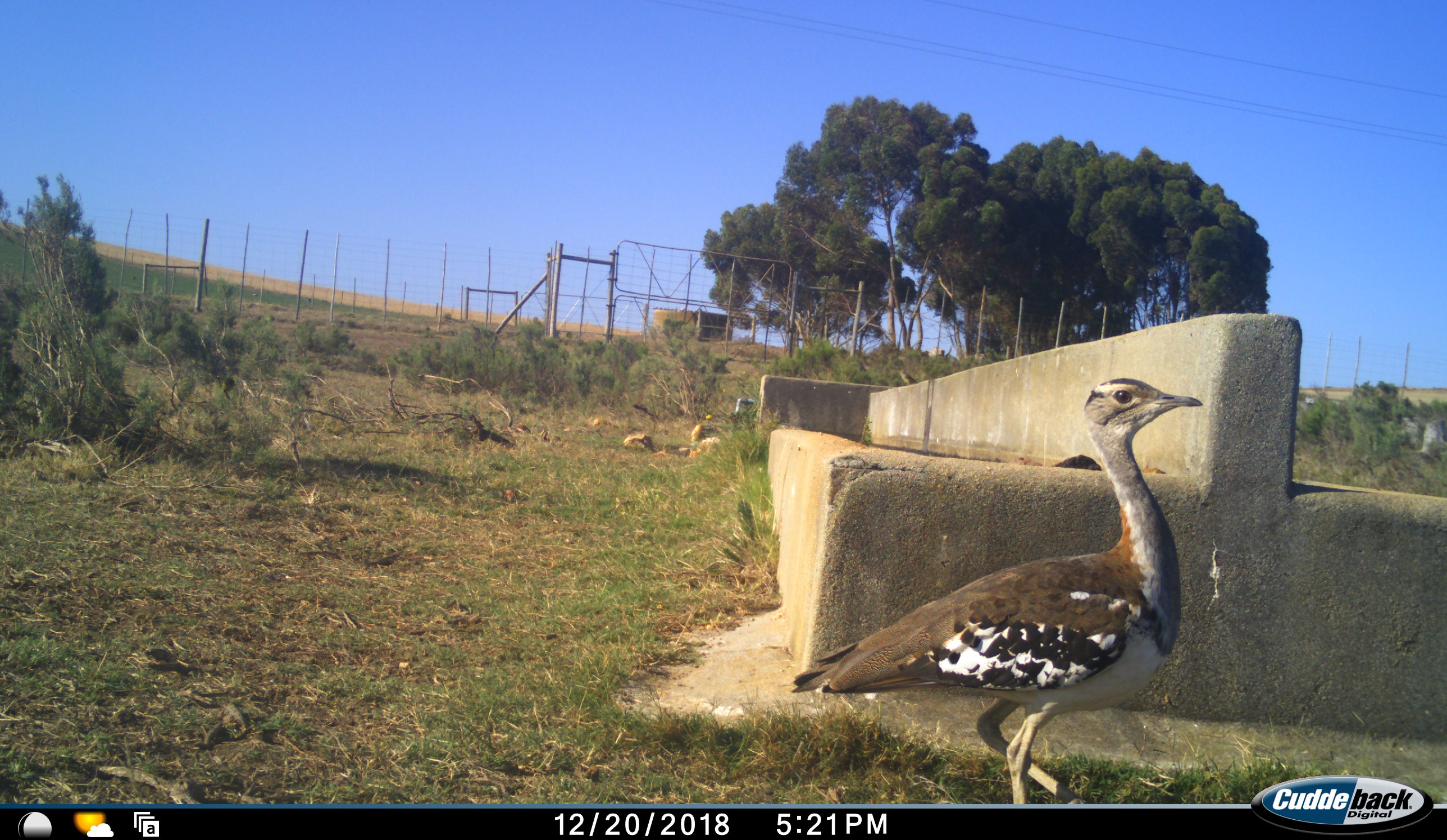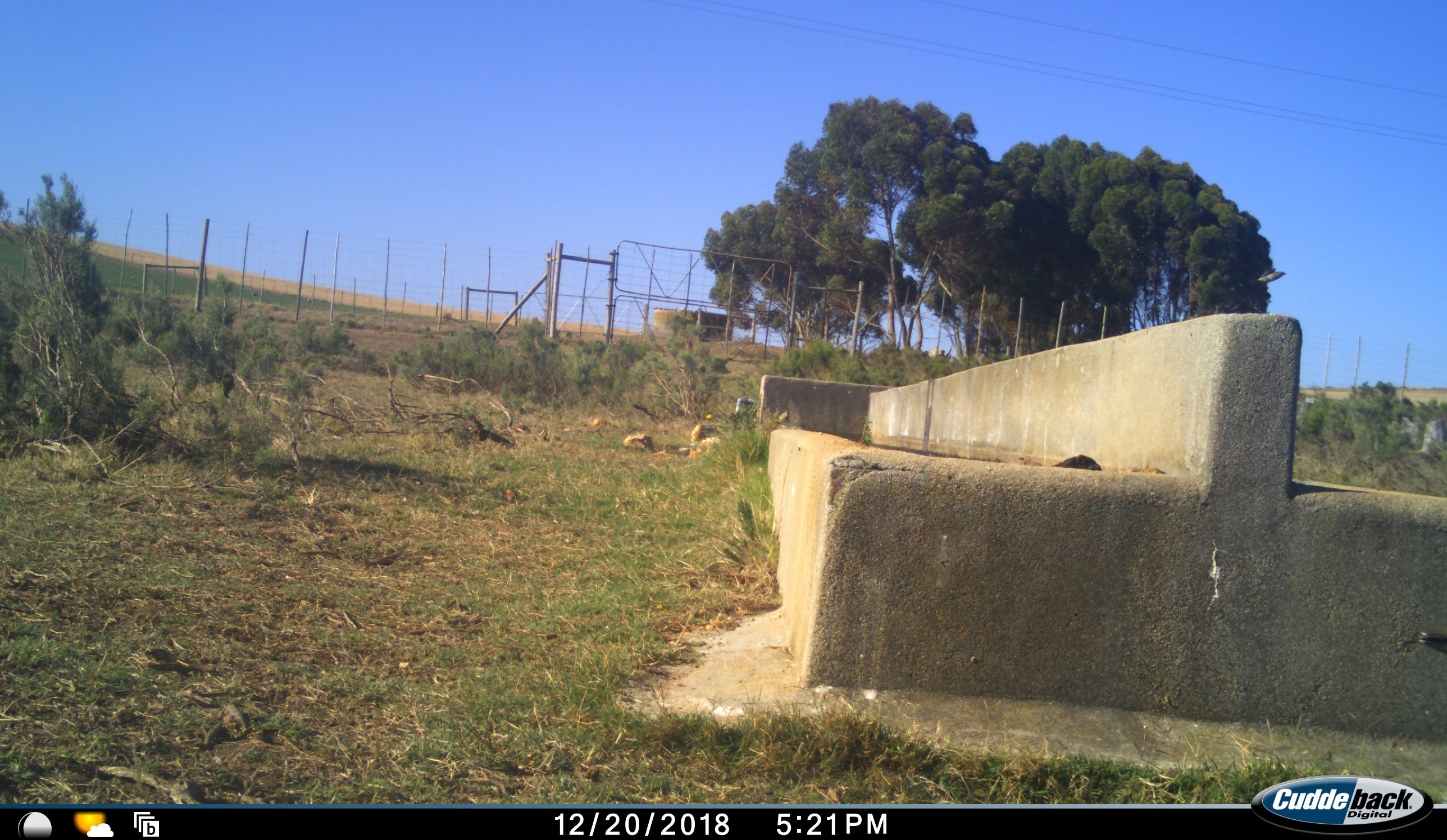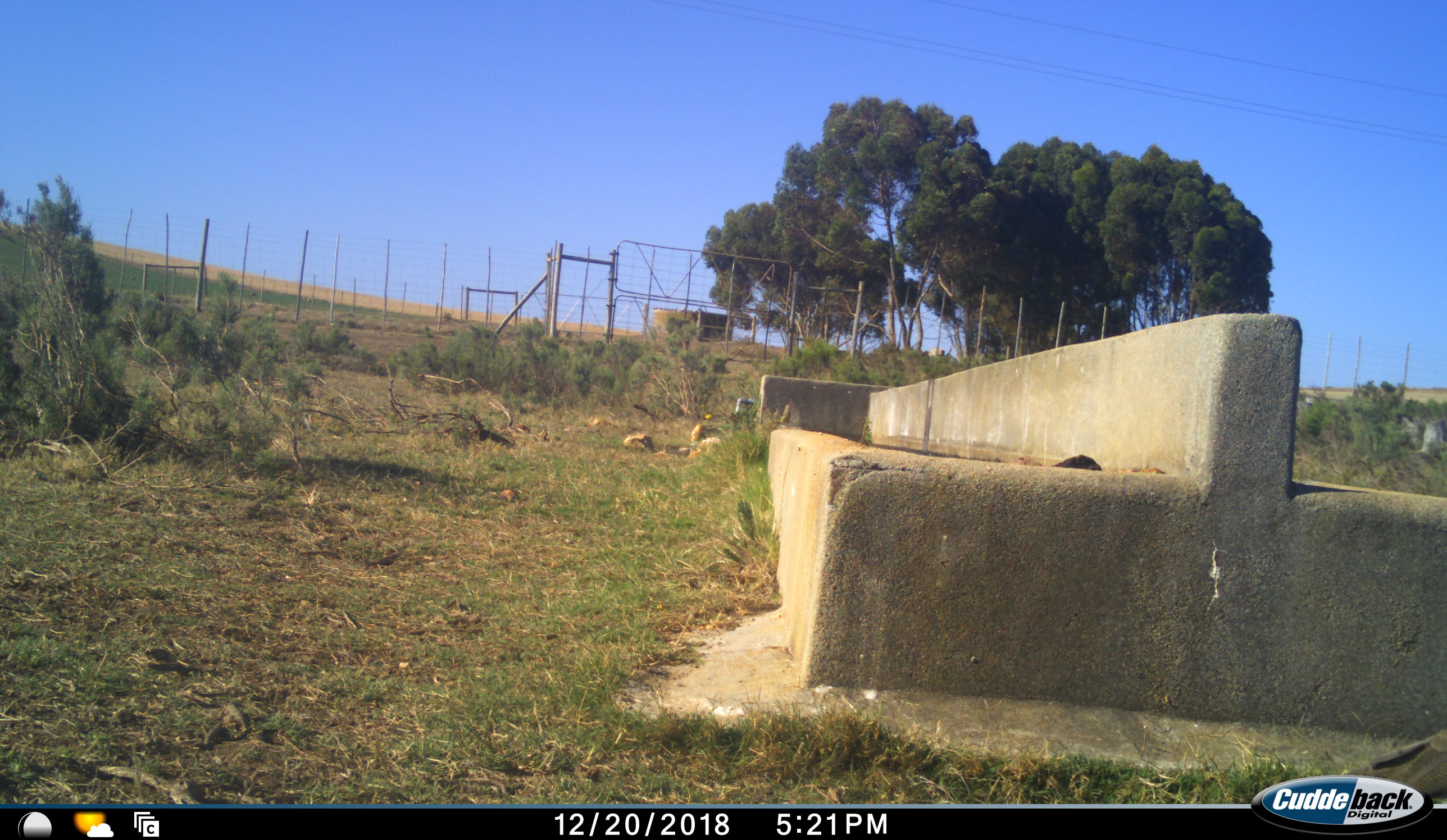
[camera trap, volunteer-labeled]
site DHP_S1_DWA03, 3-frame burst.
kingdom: Animalia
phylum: Chordata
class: Aves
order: Otidiformes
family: Otididae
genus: Neotis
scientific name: Neotis denhami denhami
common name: denham's bustard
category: bustarddenhams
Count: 1.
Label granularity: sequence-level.